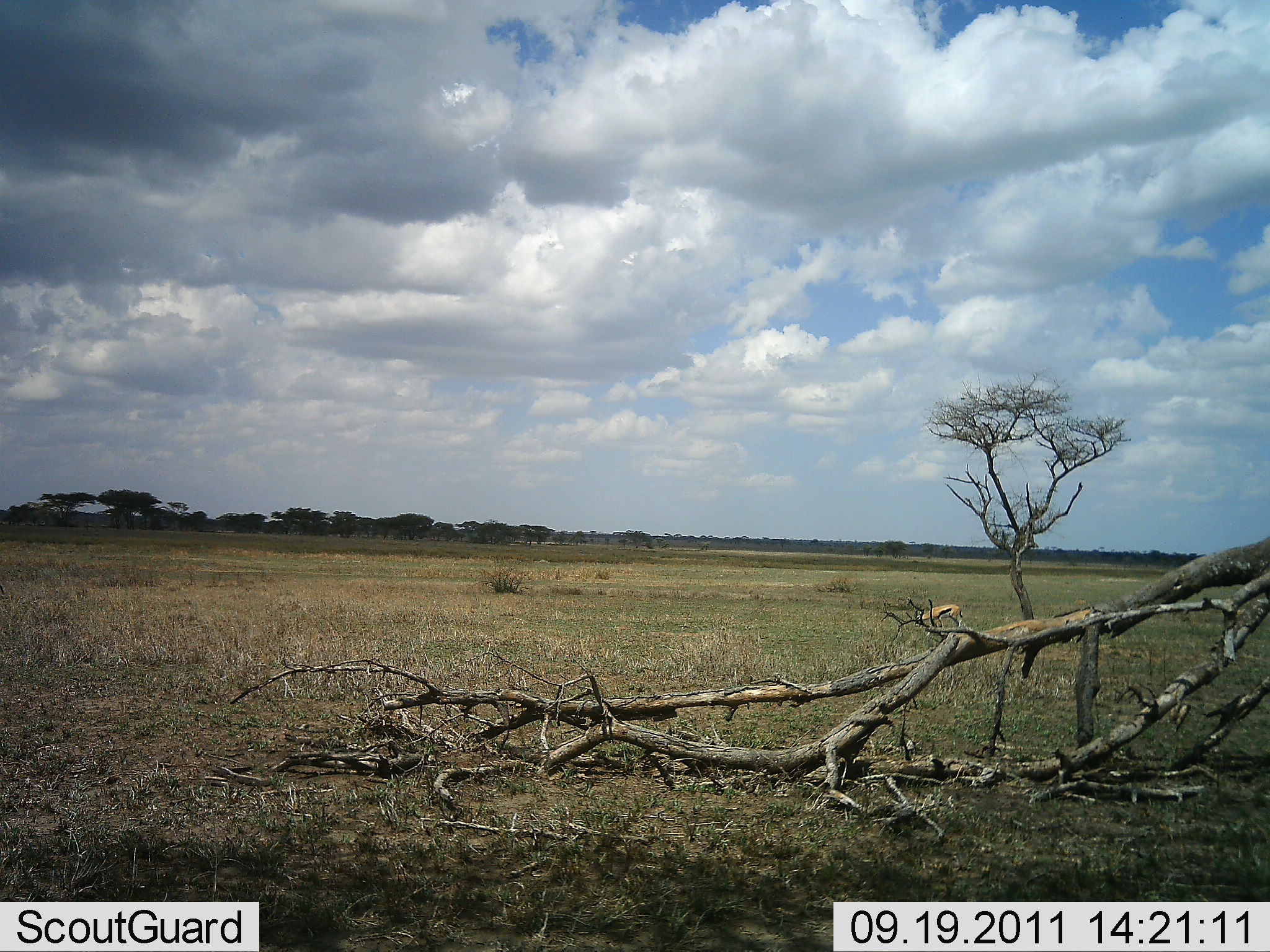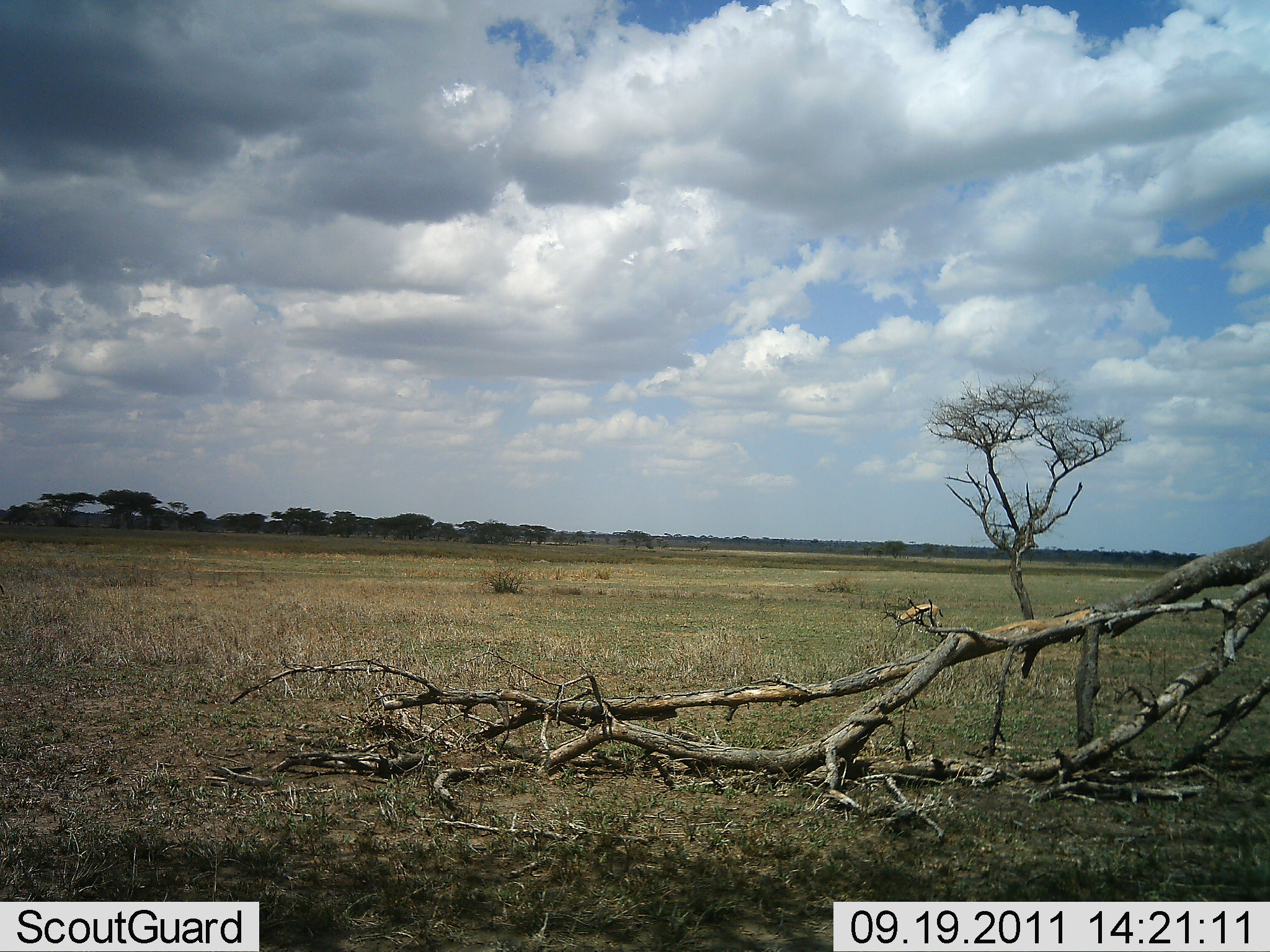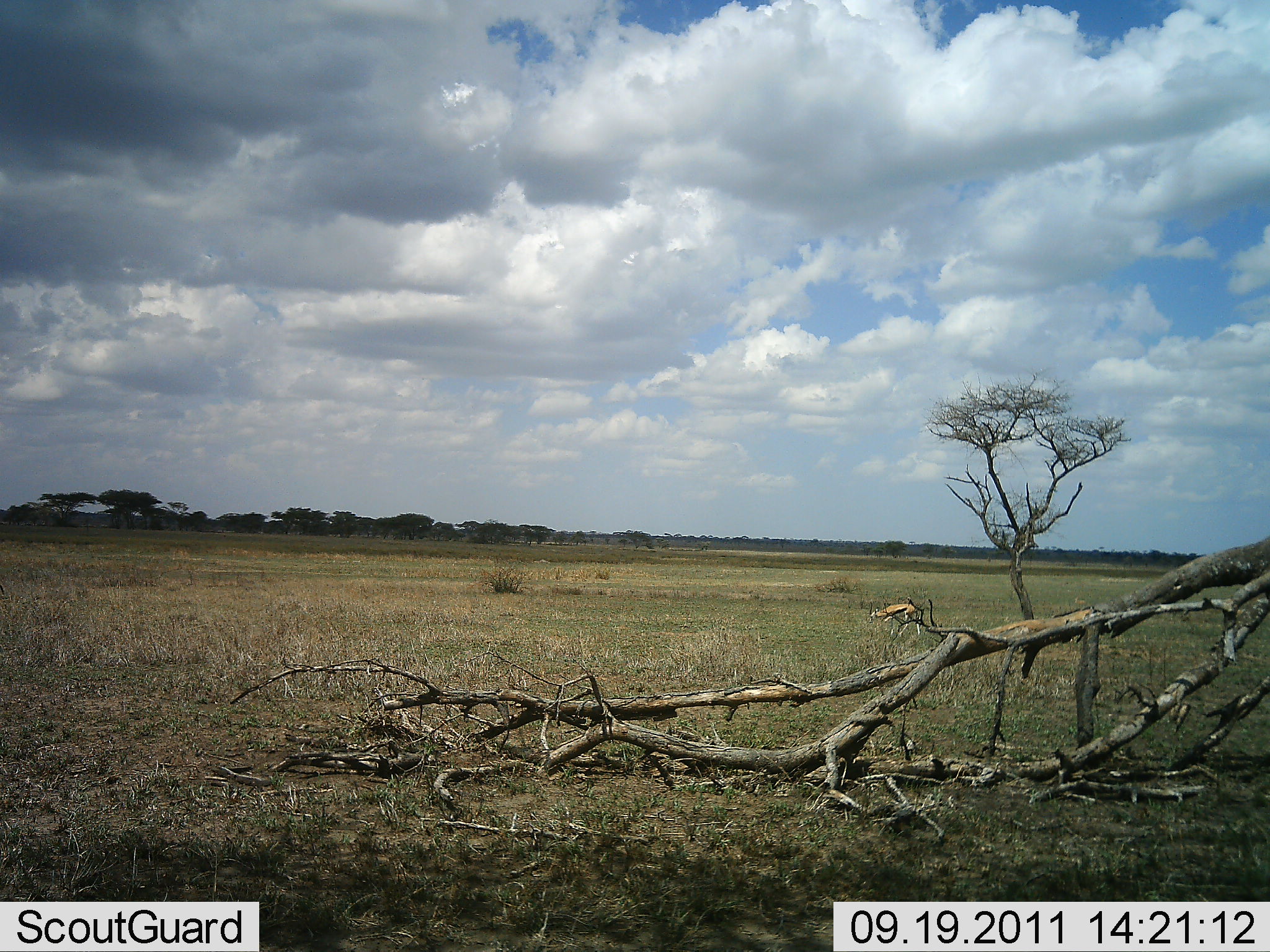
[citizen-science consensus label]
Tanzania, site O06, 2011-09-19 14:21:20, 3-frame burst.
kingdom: Animalia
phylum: Chordata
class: Mammalia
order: Artiodactyla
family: Bovidae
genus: Eudorcas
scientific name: Eudorcas thomsonii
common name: thomson's gazelle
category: gazellethomsons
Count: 1.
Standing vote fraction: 7%.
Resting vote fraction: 0%.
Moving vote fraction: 73%.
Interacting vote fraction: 0%.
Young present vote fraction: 0%.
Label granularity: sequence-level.